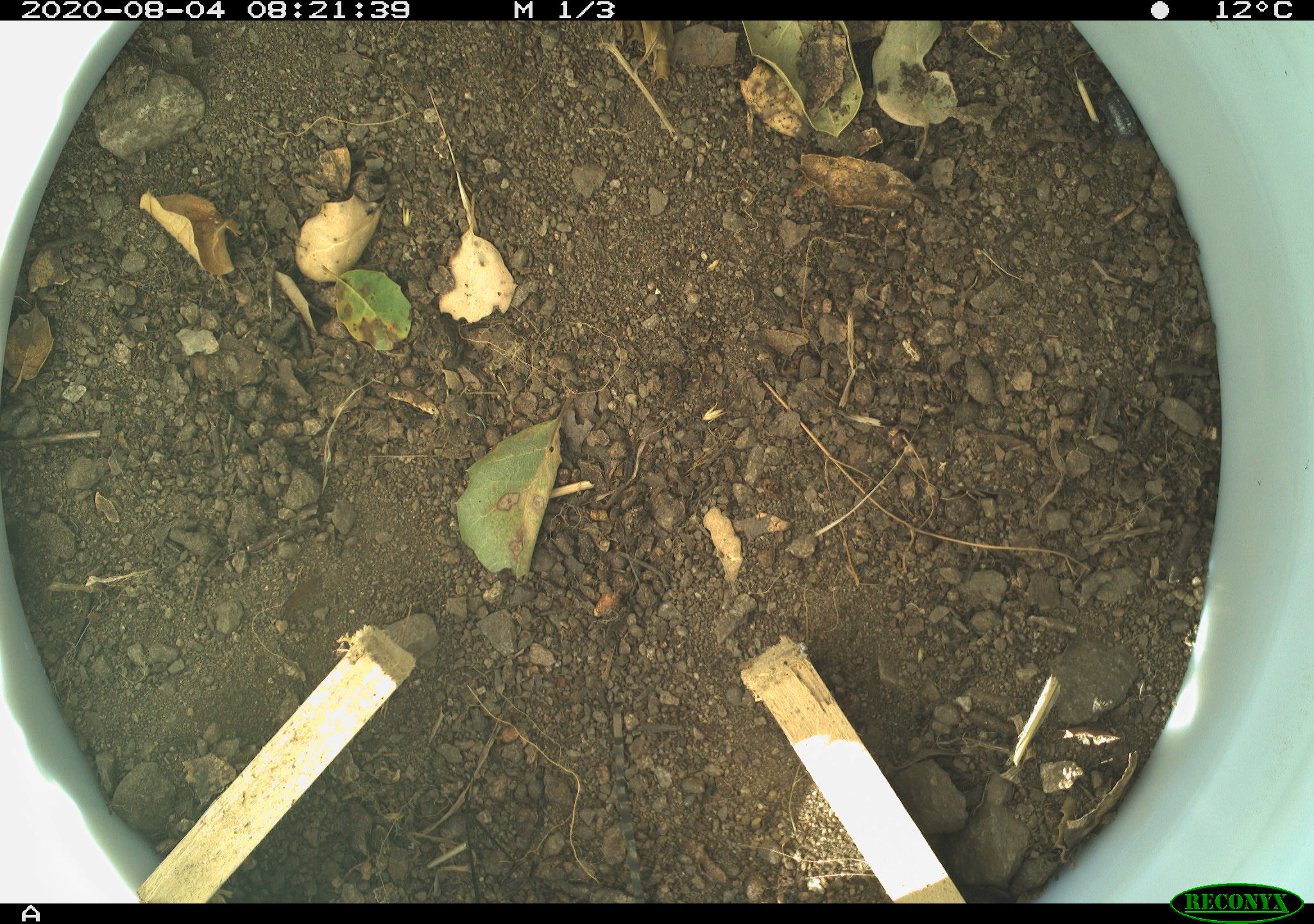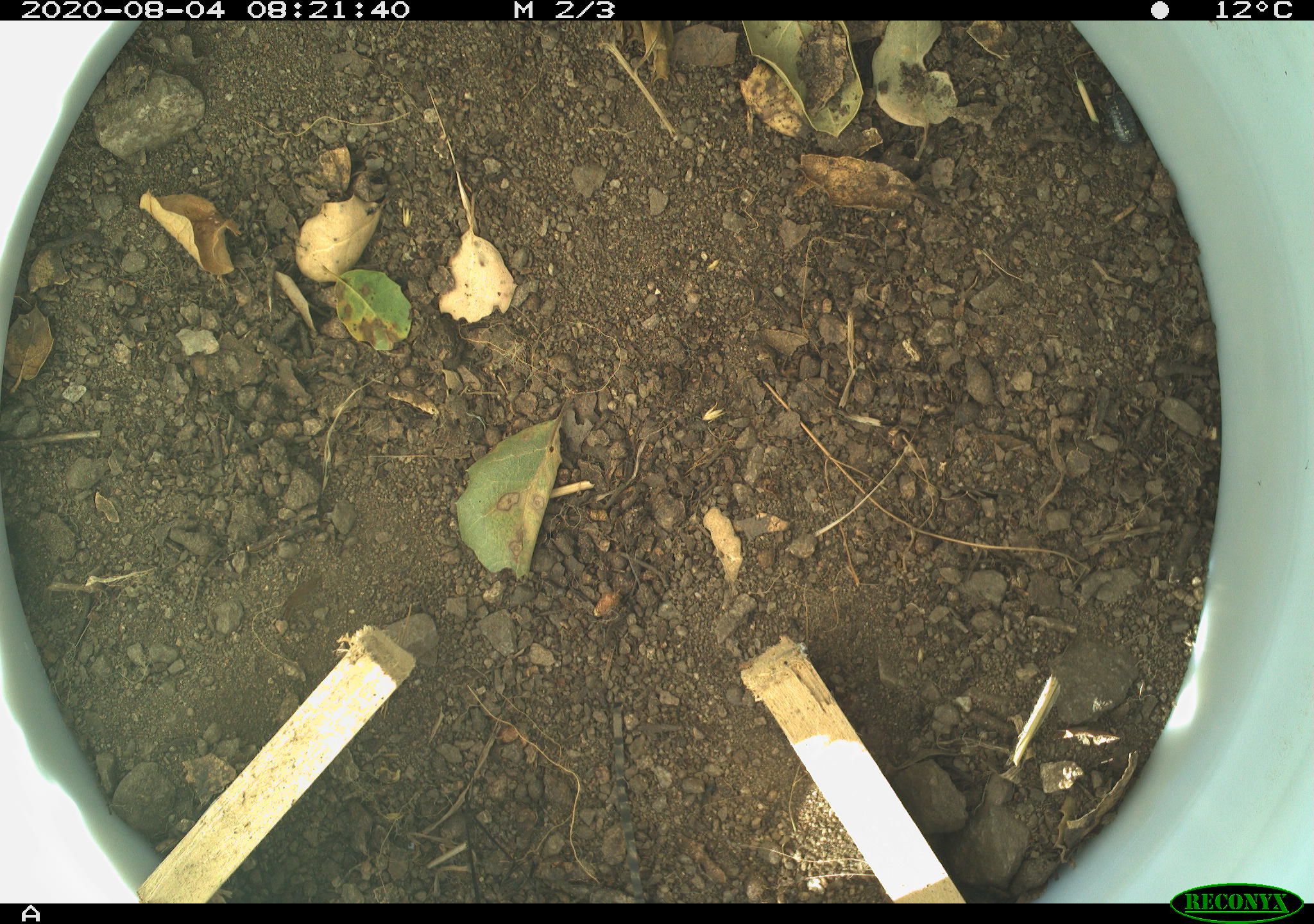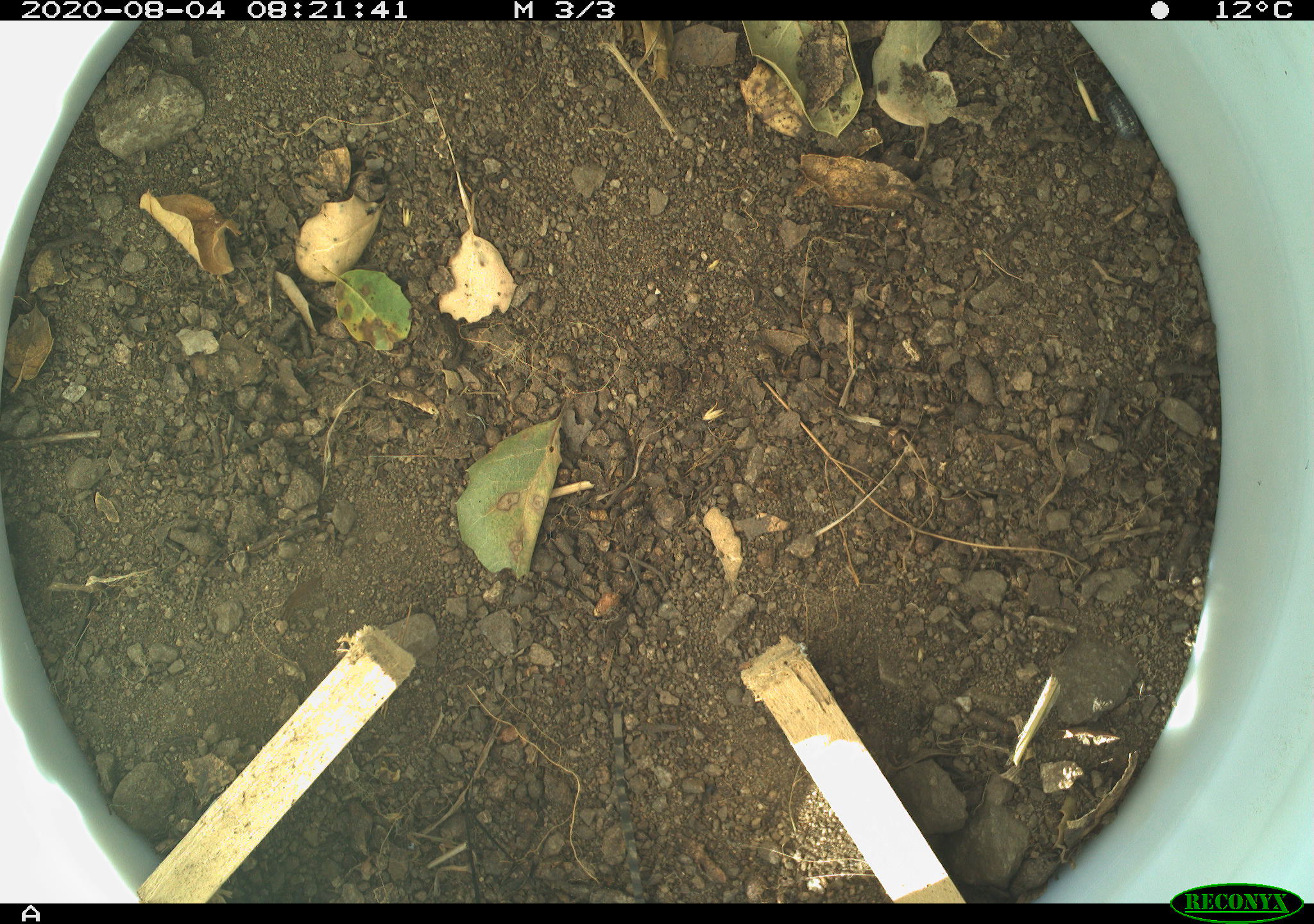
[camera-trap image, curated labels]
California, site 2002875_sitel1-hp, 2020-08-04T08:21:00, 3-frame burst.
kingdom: Animalia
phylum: Arthropoda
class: Insecta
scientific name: Insecta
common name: insect